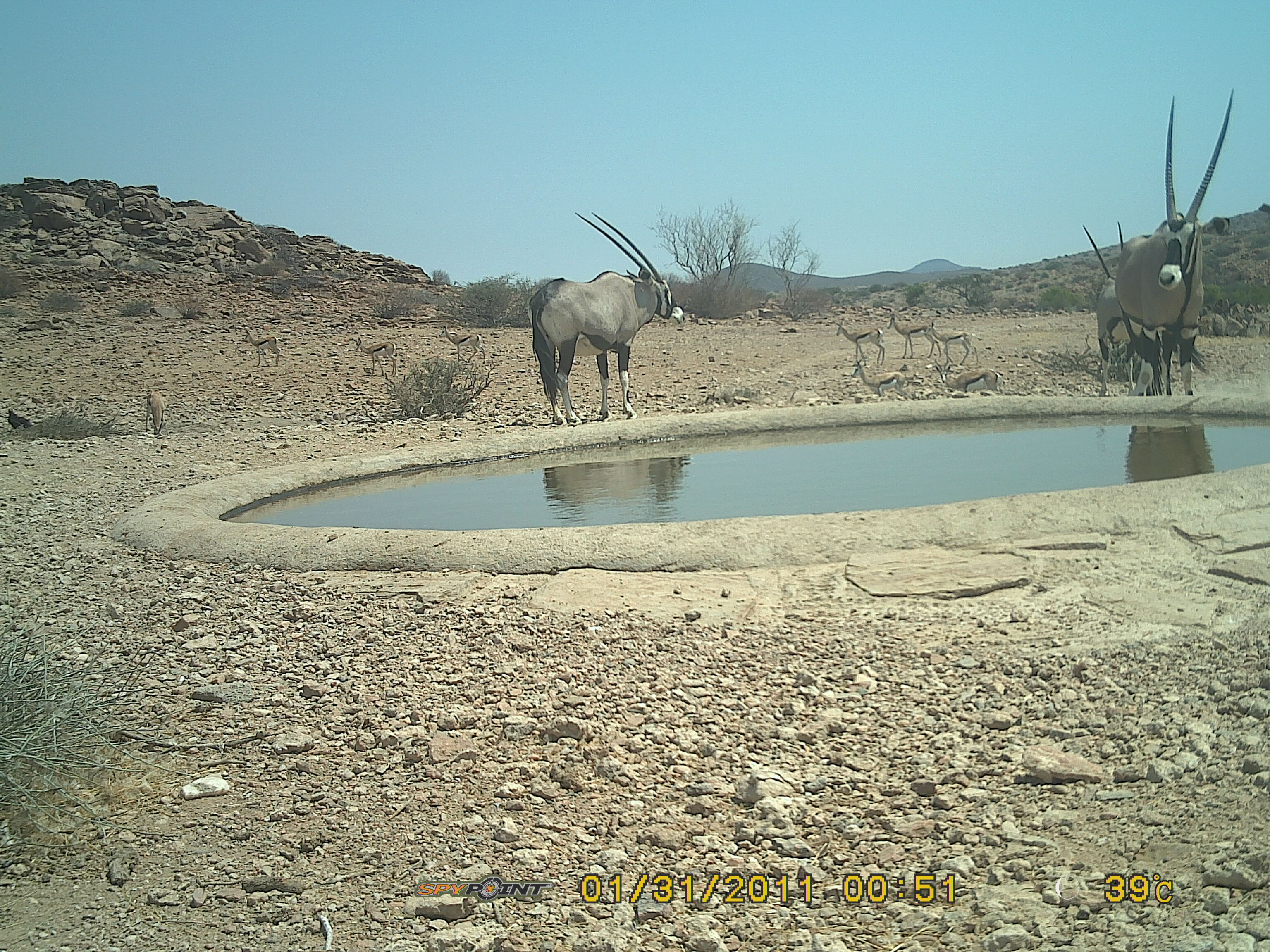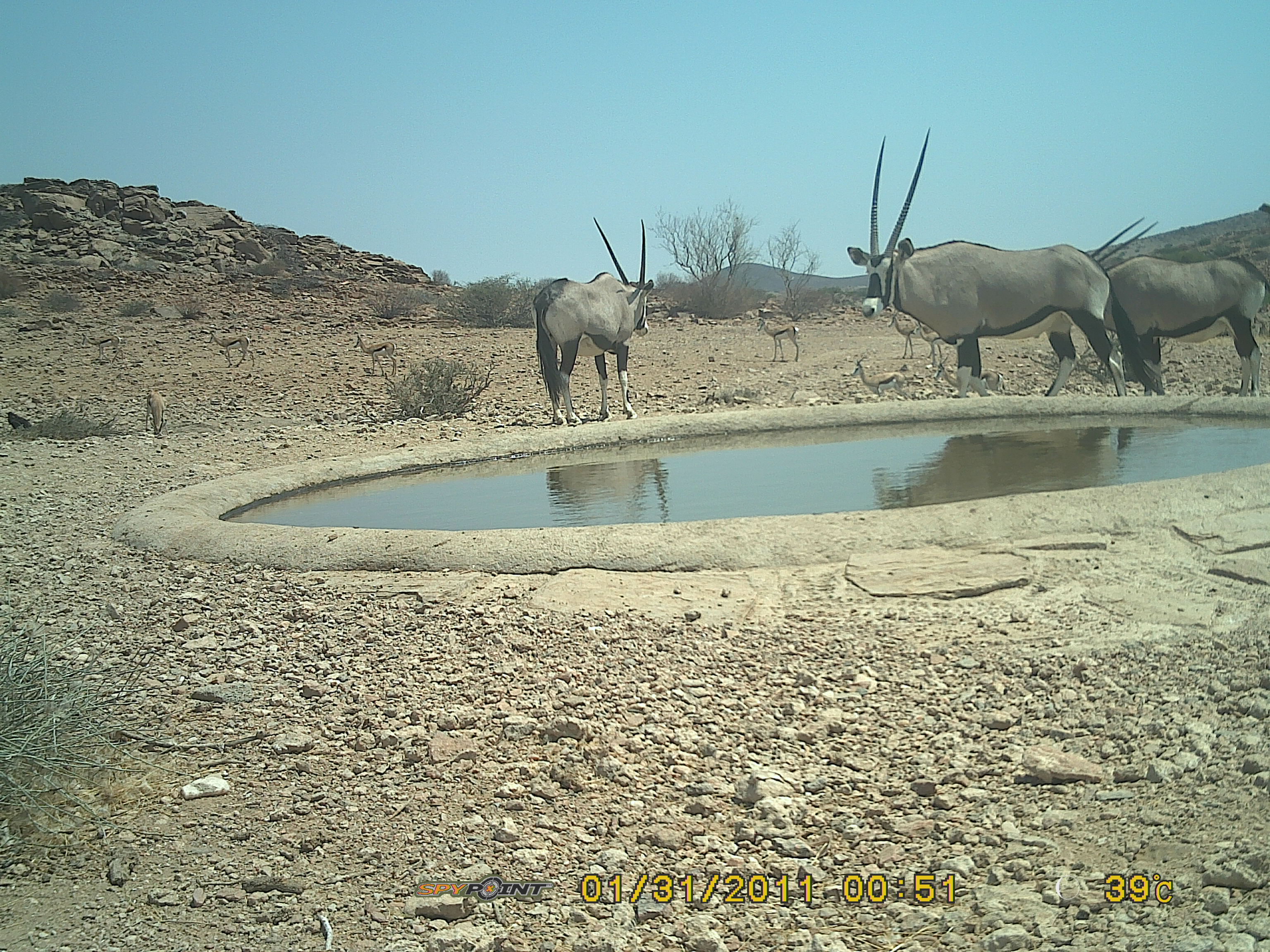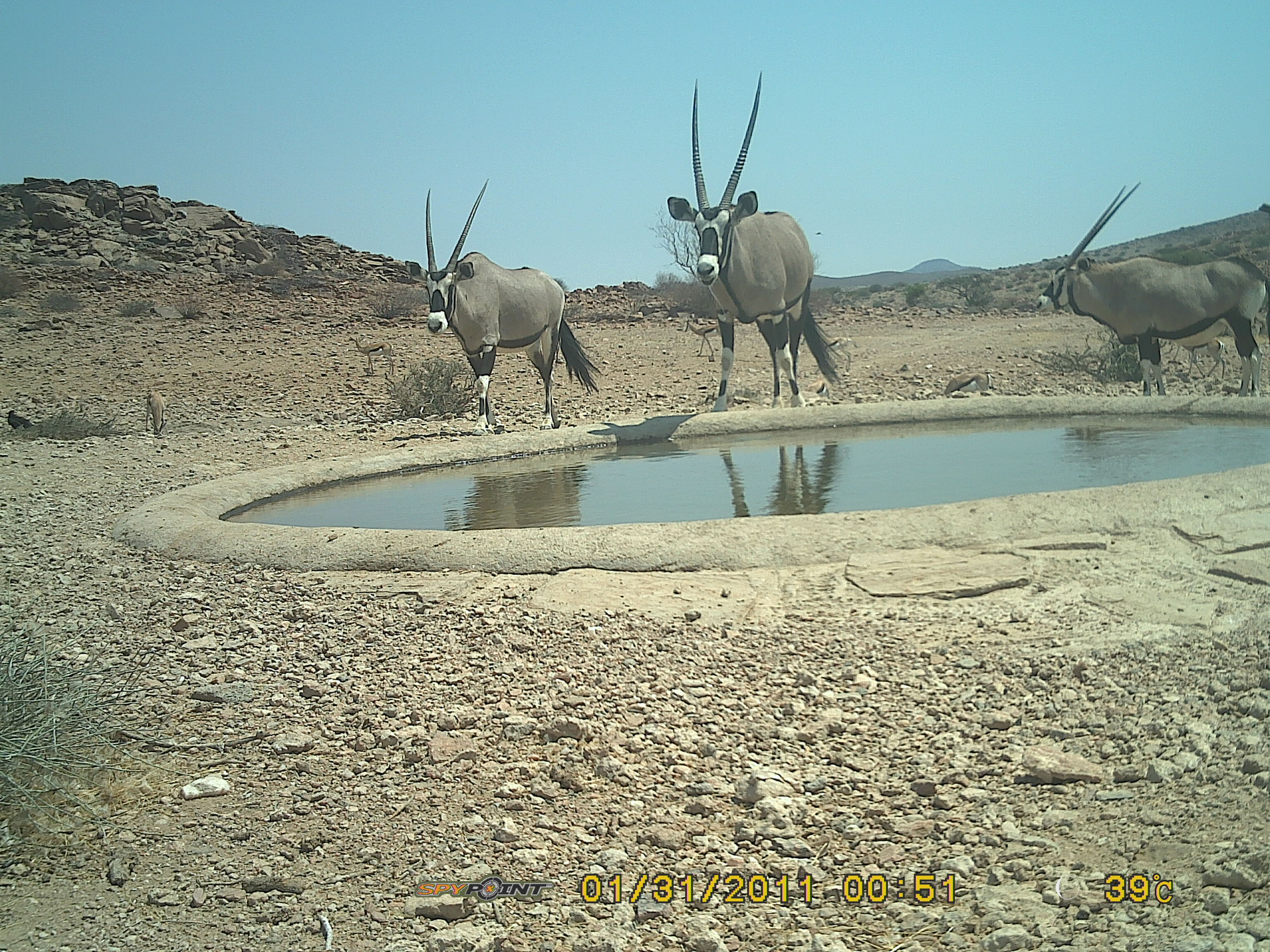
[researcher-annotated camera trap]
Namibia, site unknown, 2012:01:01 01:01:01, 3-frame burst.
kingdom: Animalia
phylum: Chordata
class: Mammalia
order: Artiodactyla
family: Bovidae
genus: Oryx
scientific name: Oryx gazella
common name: gemsbok